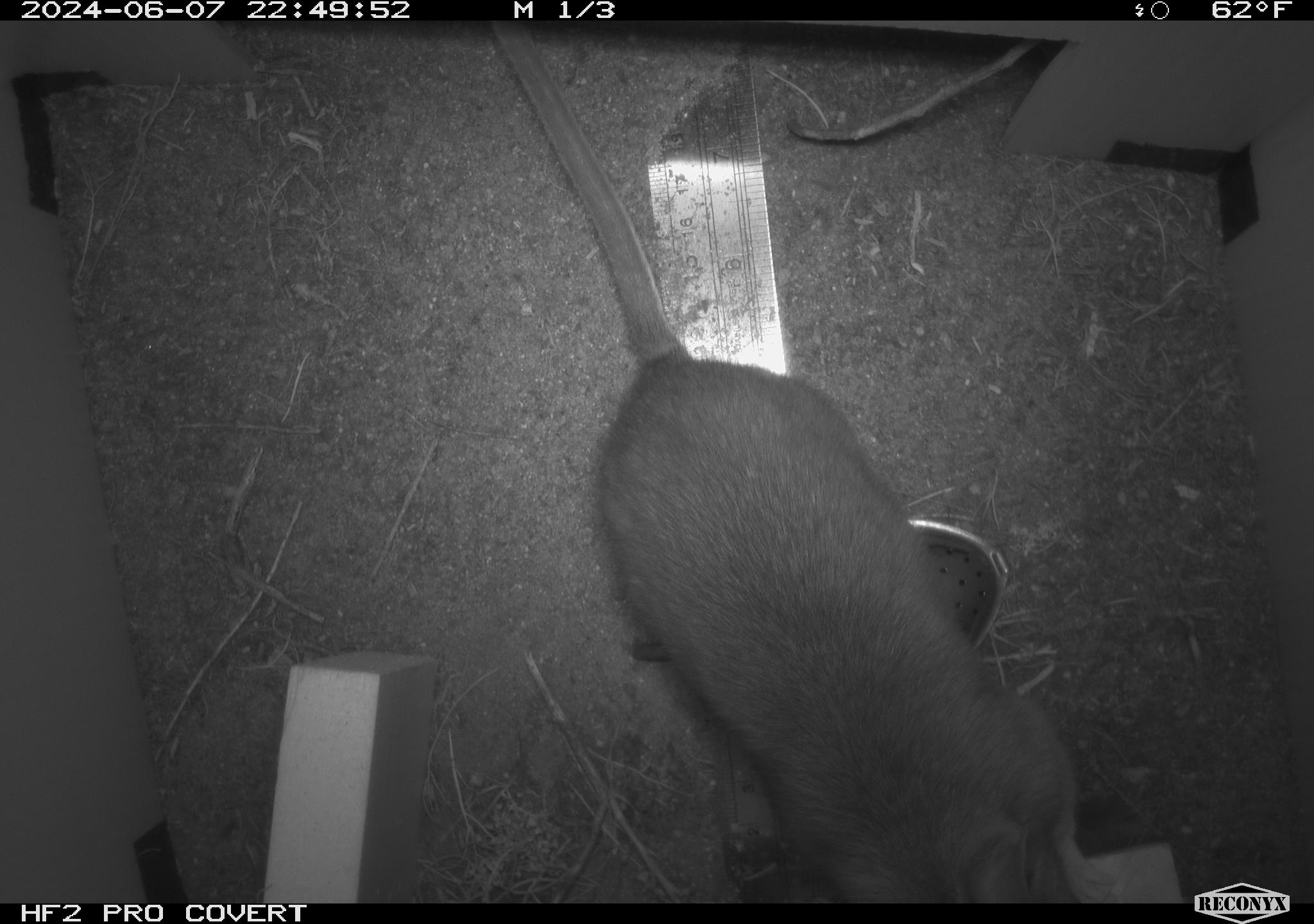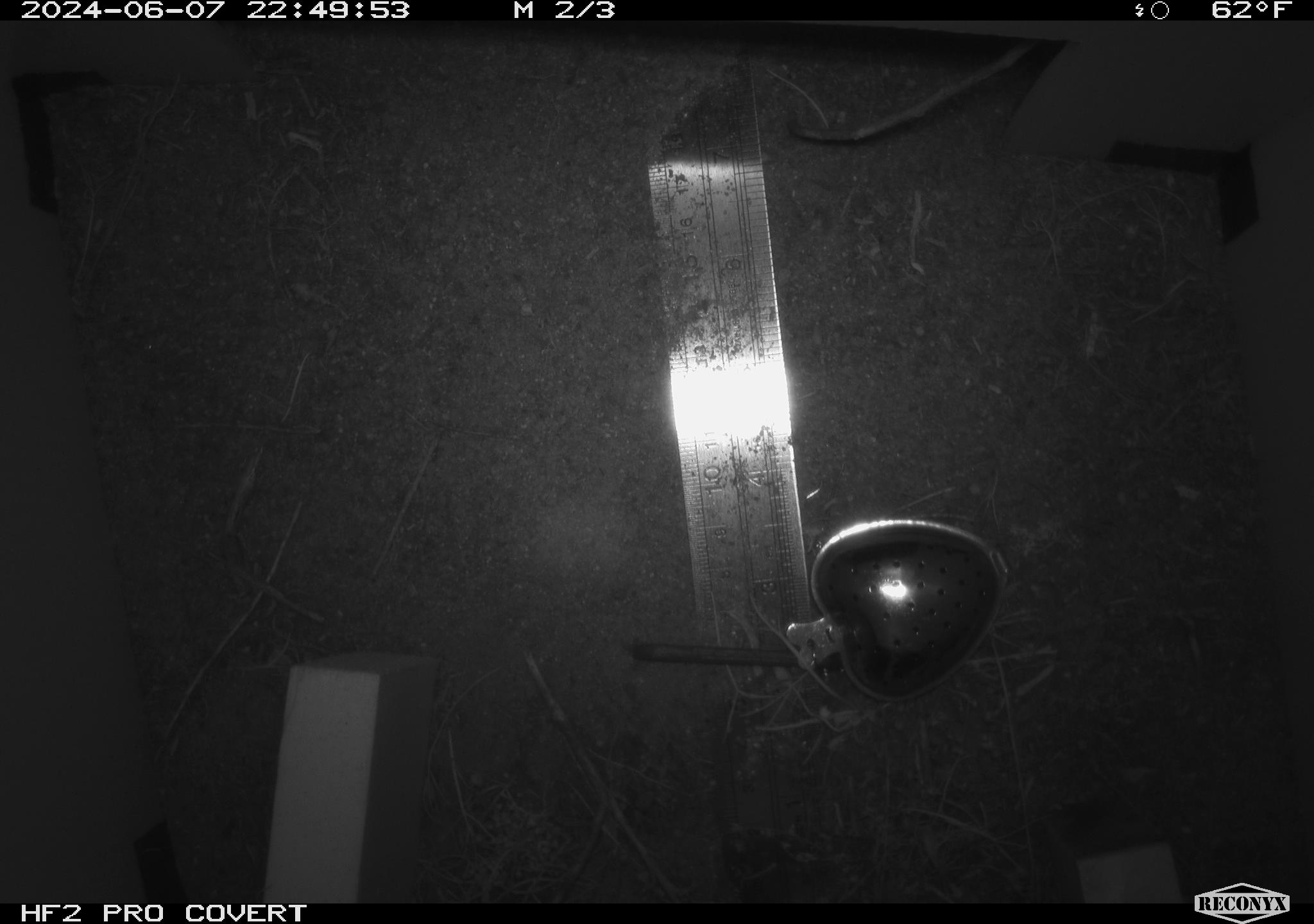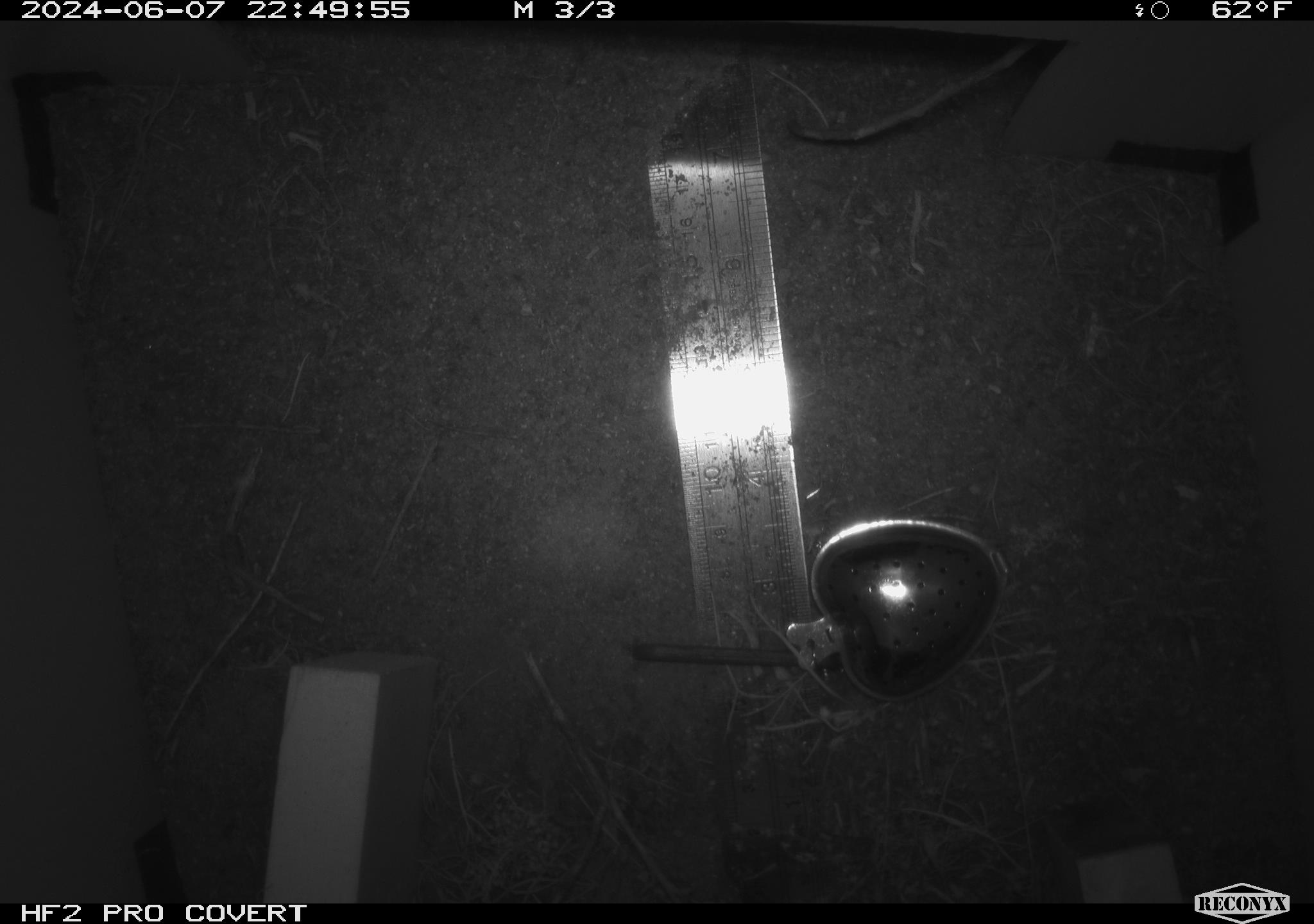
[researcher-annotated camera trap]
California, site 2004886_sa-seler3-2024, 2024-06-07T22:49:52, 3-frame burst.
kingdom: Animalia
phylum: Chordata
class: Mammalia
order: Rodentia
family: Cricetidae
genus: Neotoma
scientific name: Neotoma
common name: pack rat or woodrat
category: neotoma species